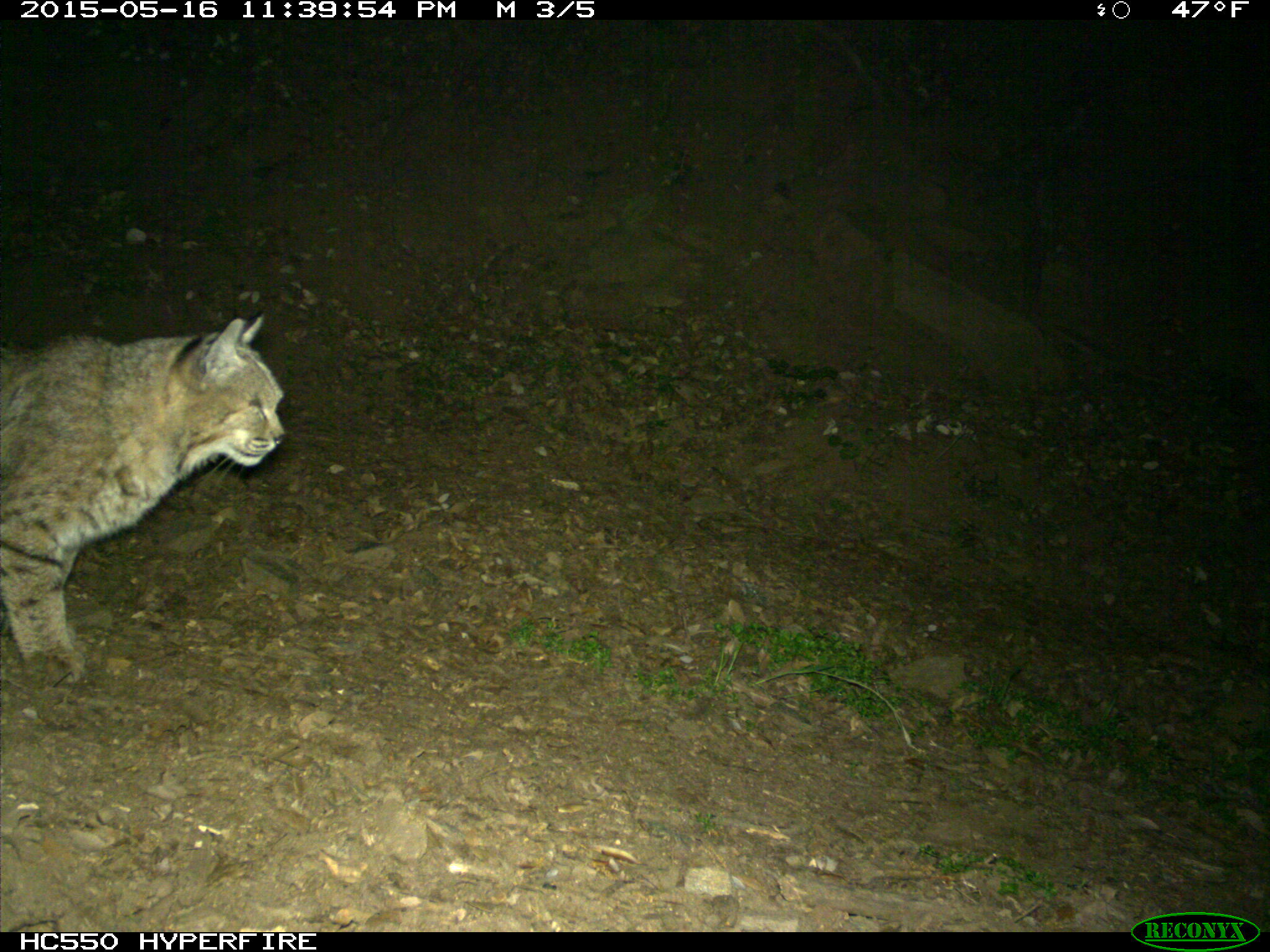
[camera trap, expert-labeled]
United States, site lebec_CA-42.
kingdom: Animalia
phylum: Chordata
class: Mammalia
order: Carnivora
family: Felidae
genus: Lynx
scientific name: Lynx rufus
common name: bobcat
Lynx rufus (bobcat).